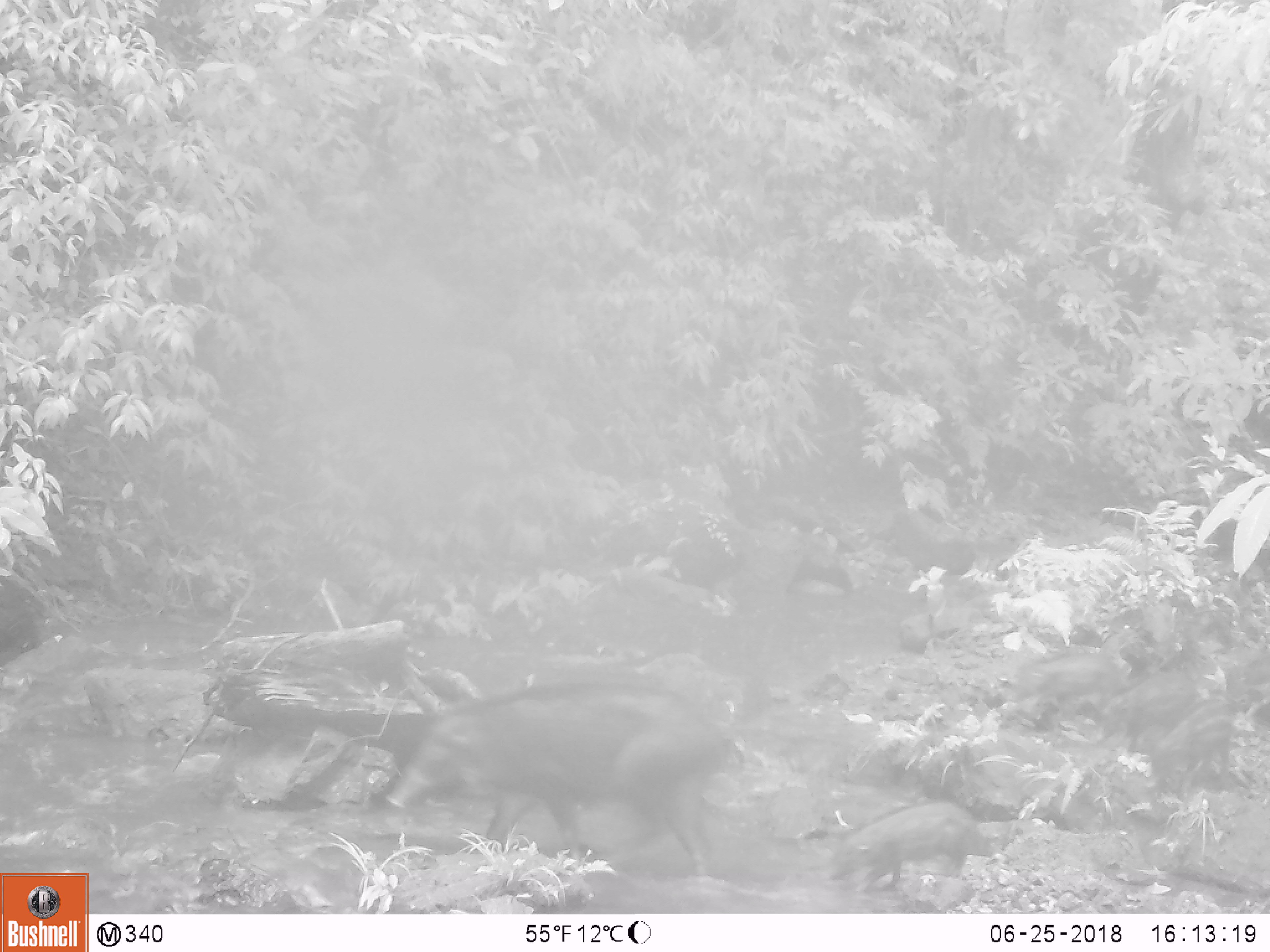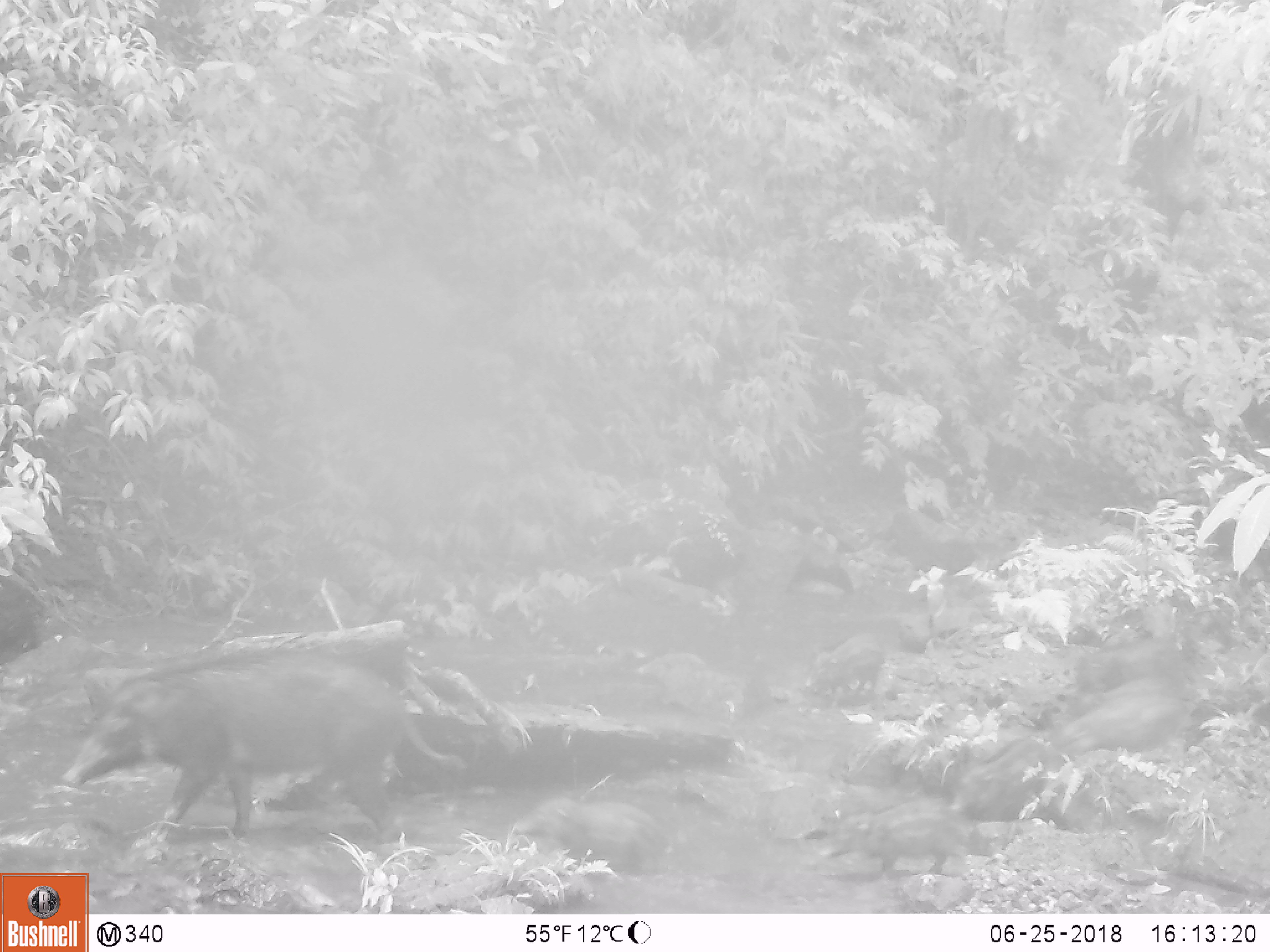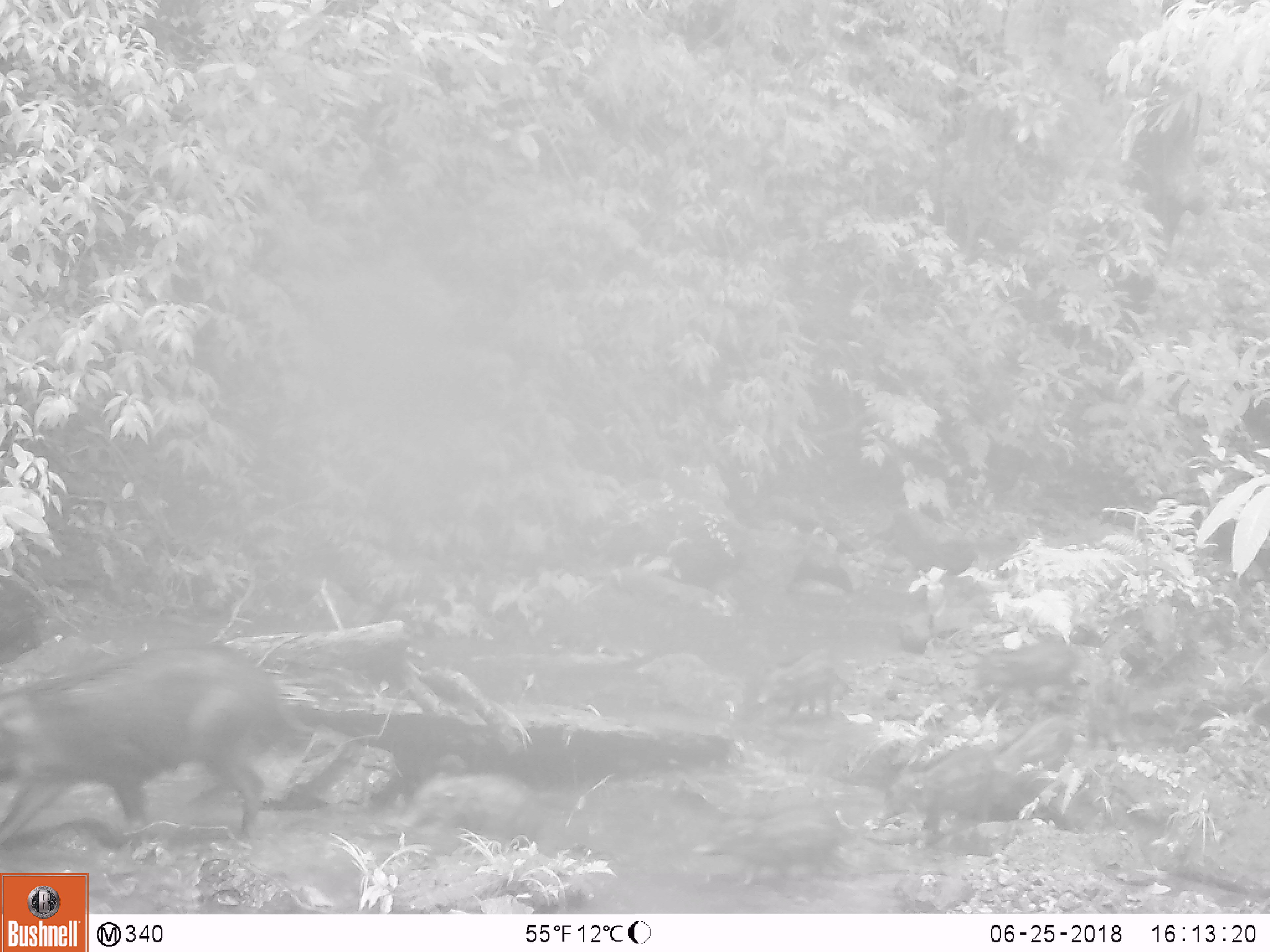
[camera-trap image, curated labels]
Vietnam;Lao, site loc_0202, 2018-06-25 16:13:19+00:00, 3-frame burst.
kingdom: Animalia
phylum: Chordata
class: Mammalia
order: Artiodactyla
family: Suidae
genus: Sus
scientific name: Sus scrofa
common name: eurasian wild pig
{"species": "eurasian wild pig (Sus scrofa)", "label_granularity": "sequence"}